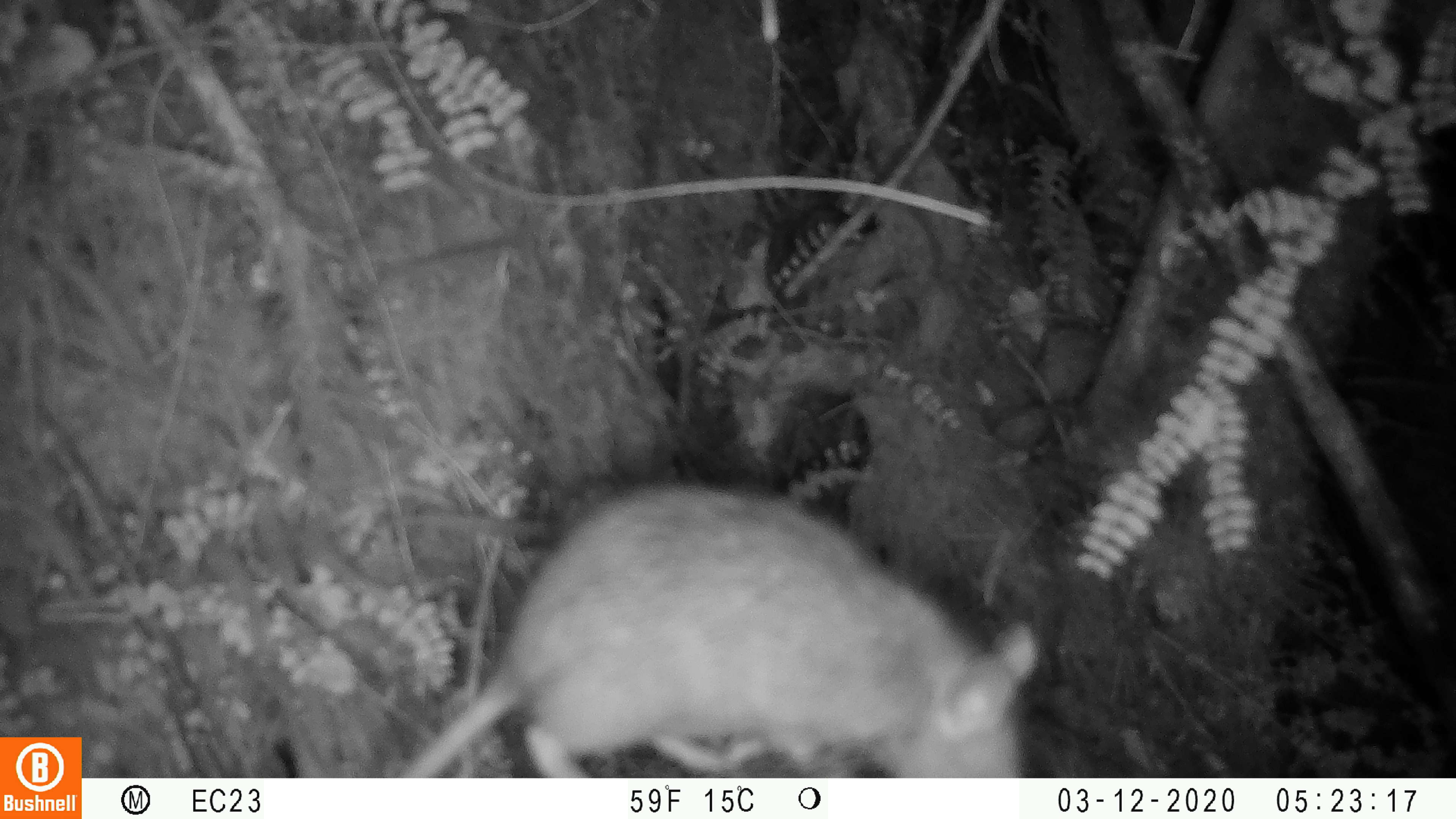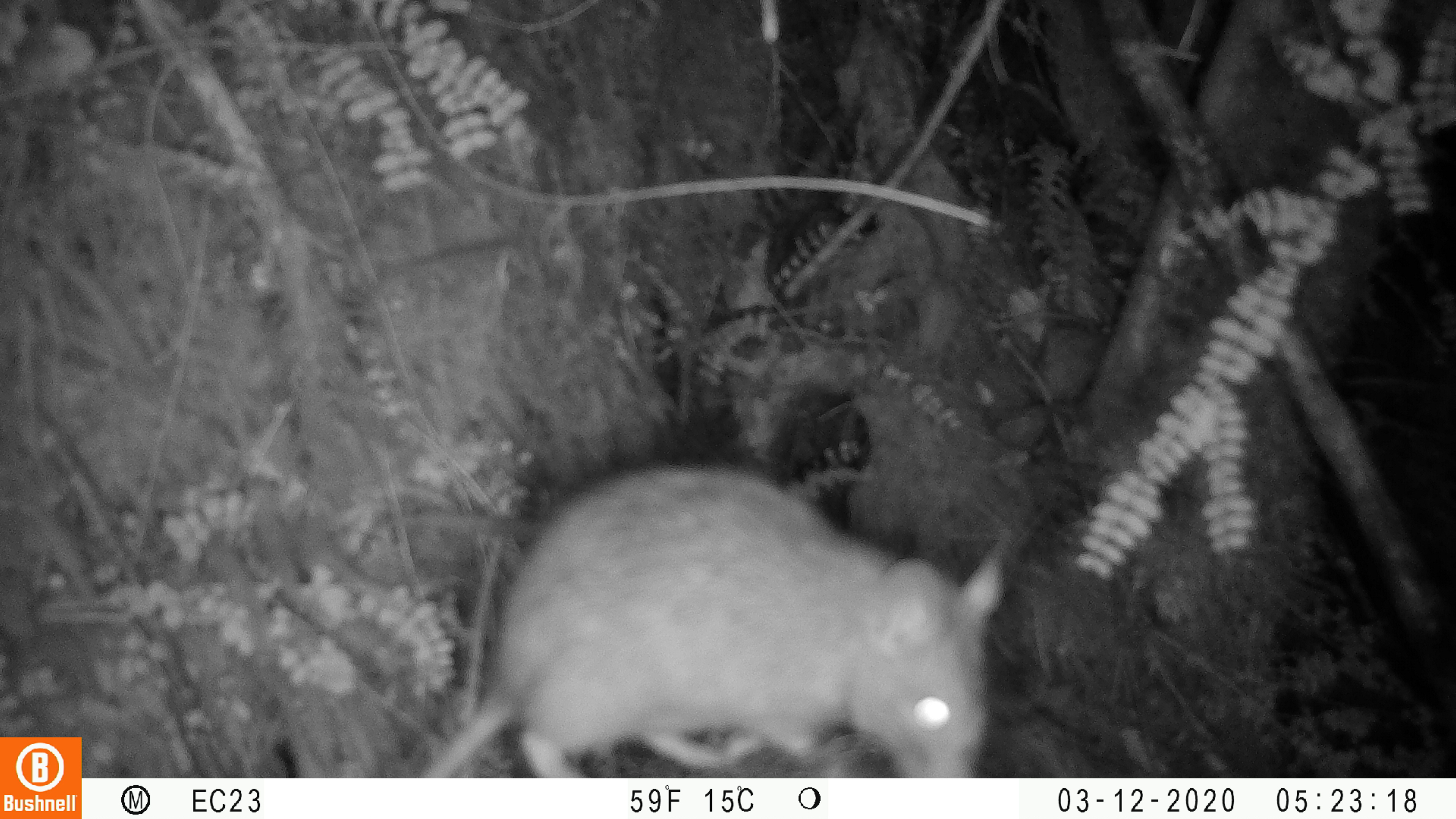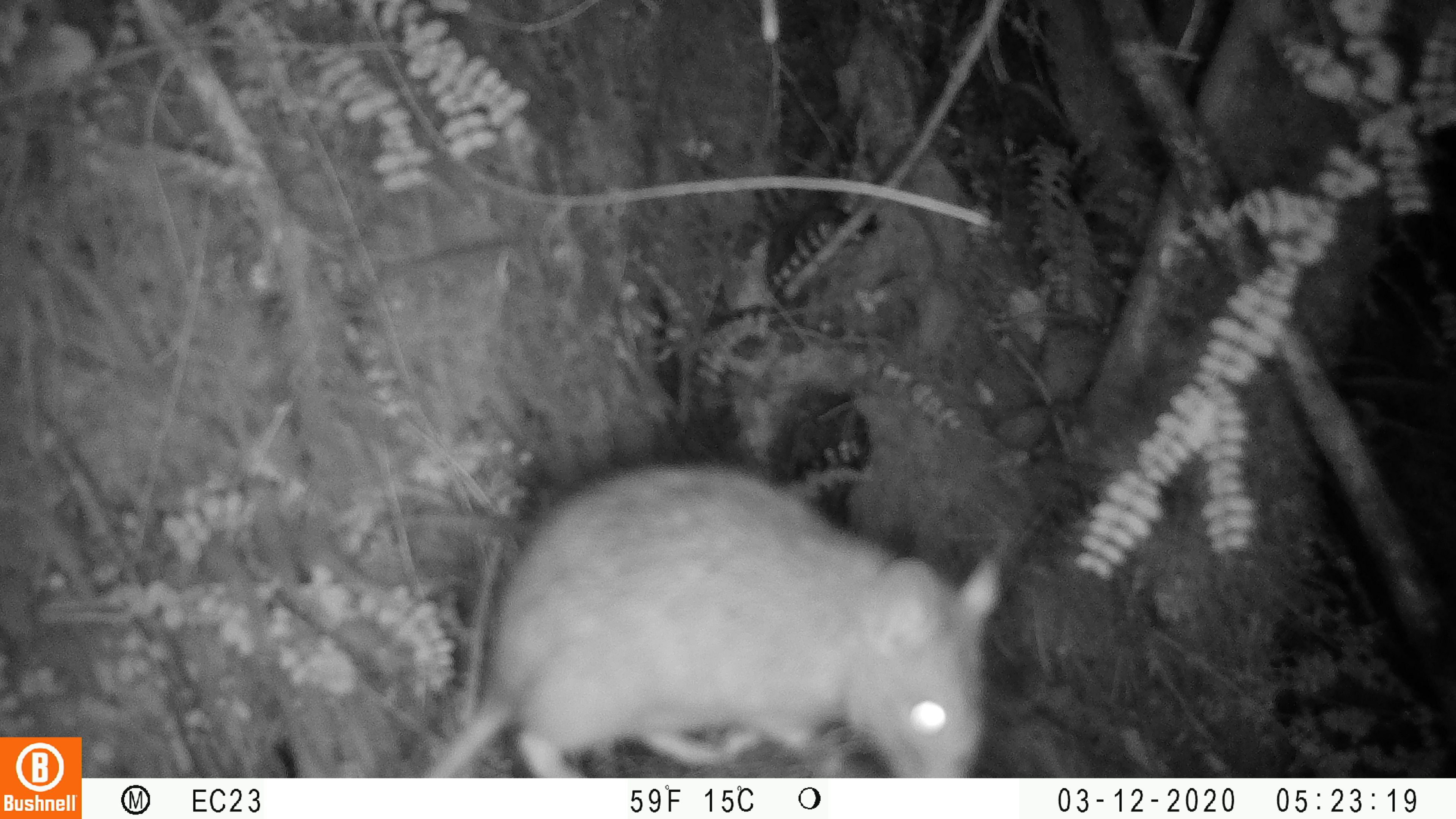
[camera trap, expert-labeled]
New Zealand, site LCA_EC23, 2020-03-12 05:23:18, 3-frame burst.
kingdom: Animalia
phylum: Chordata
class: Mammalia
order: Rodentia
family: Muridae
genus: Rattus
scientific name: Rattus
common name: rat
Rat (Rattus).